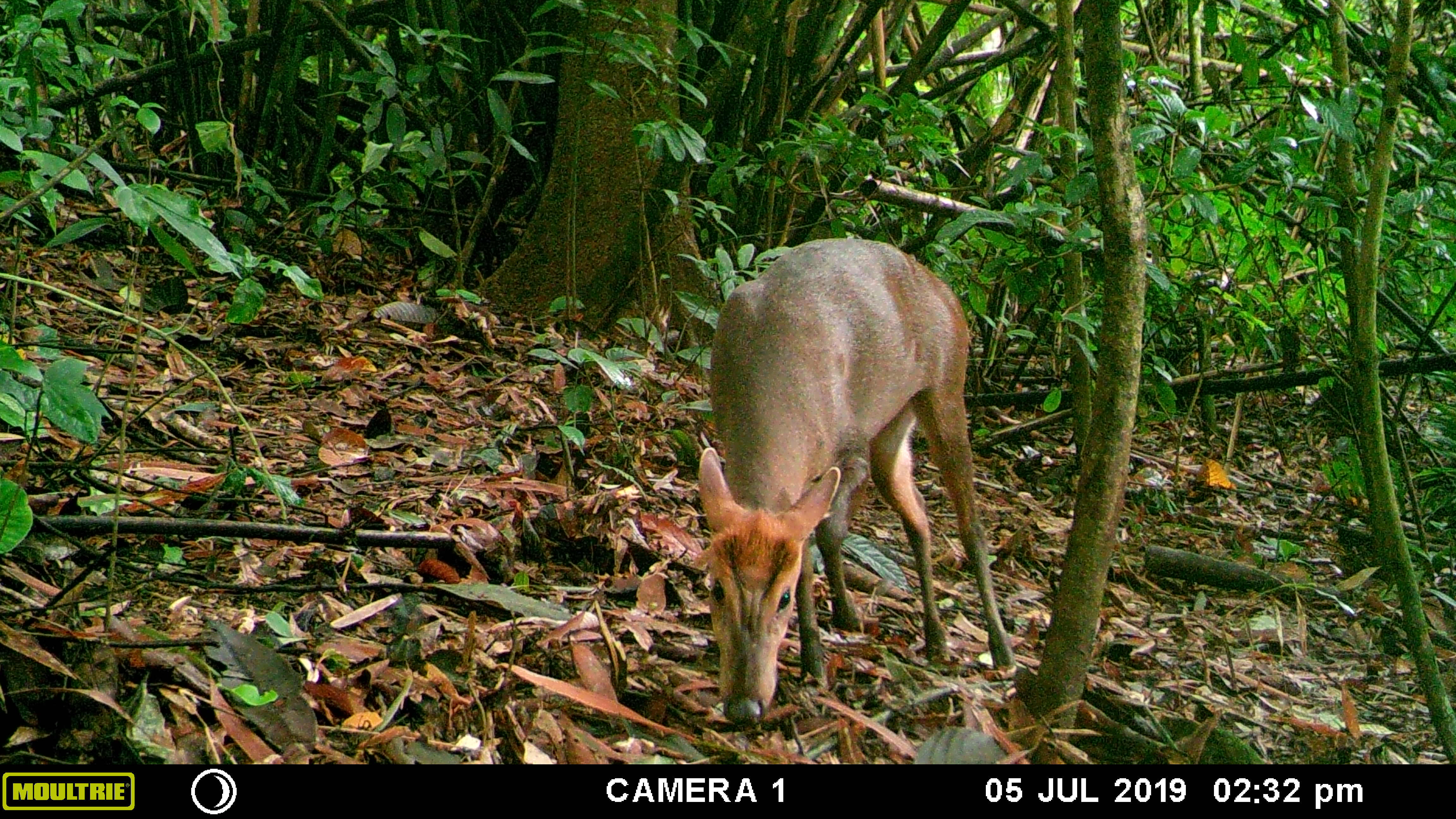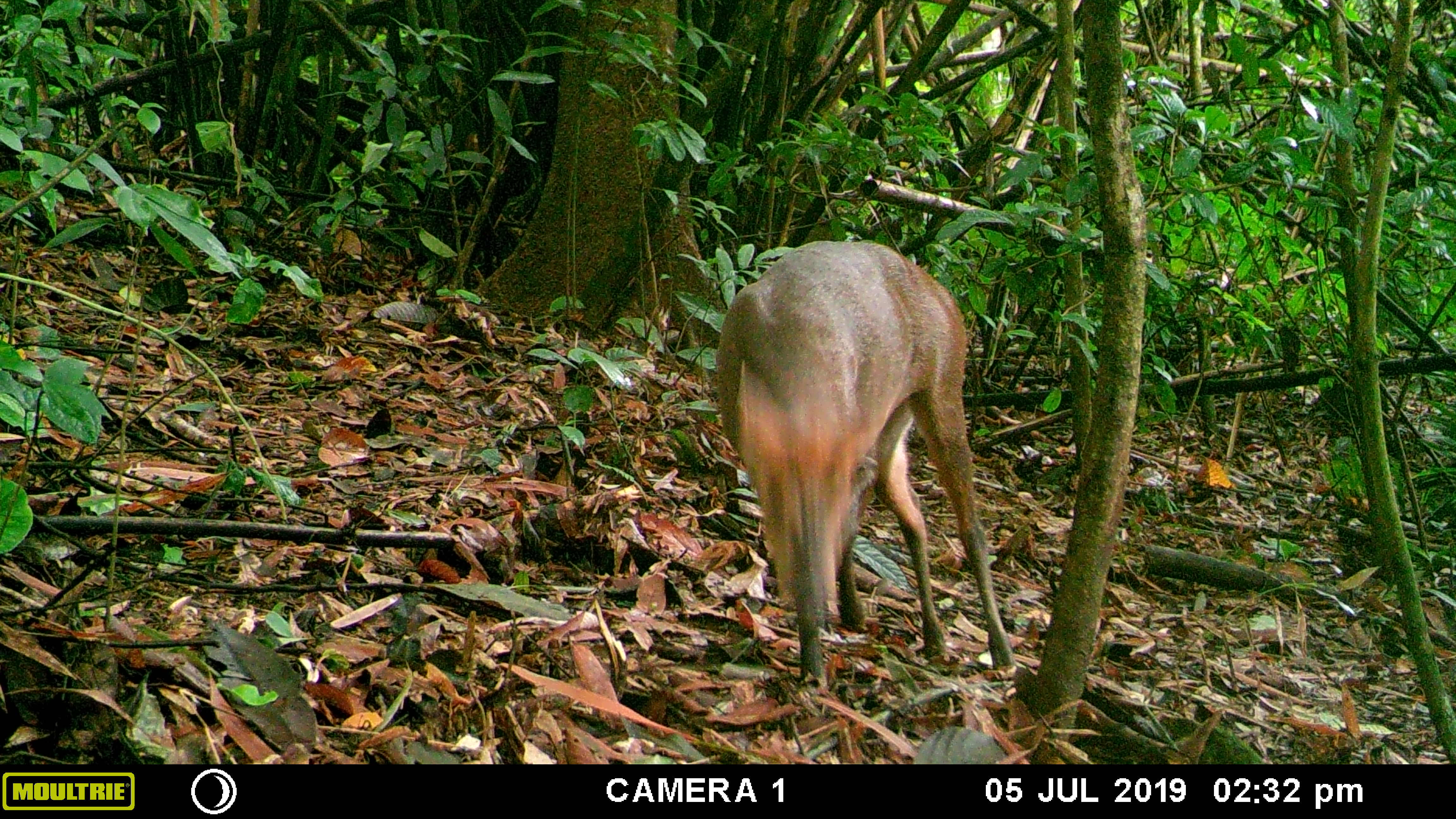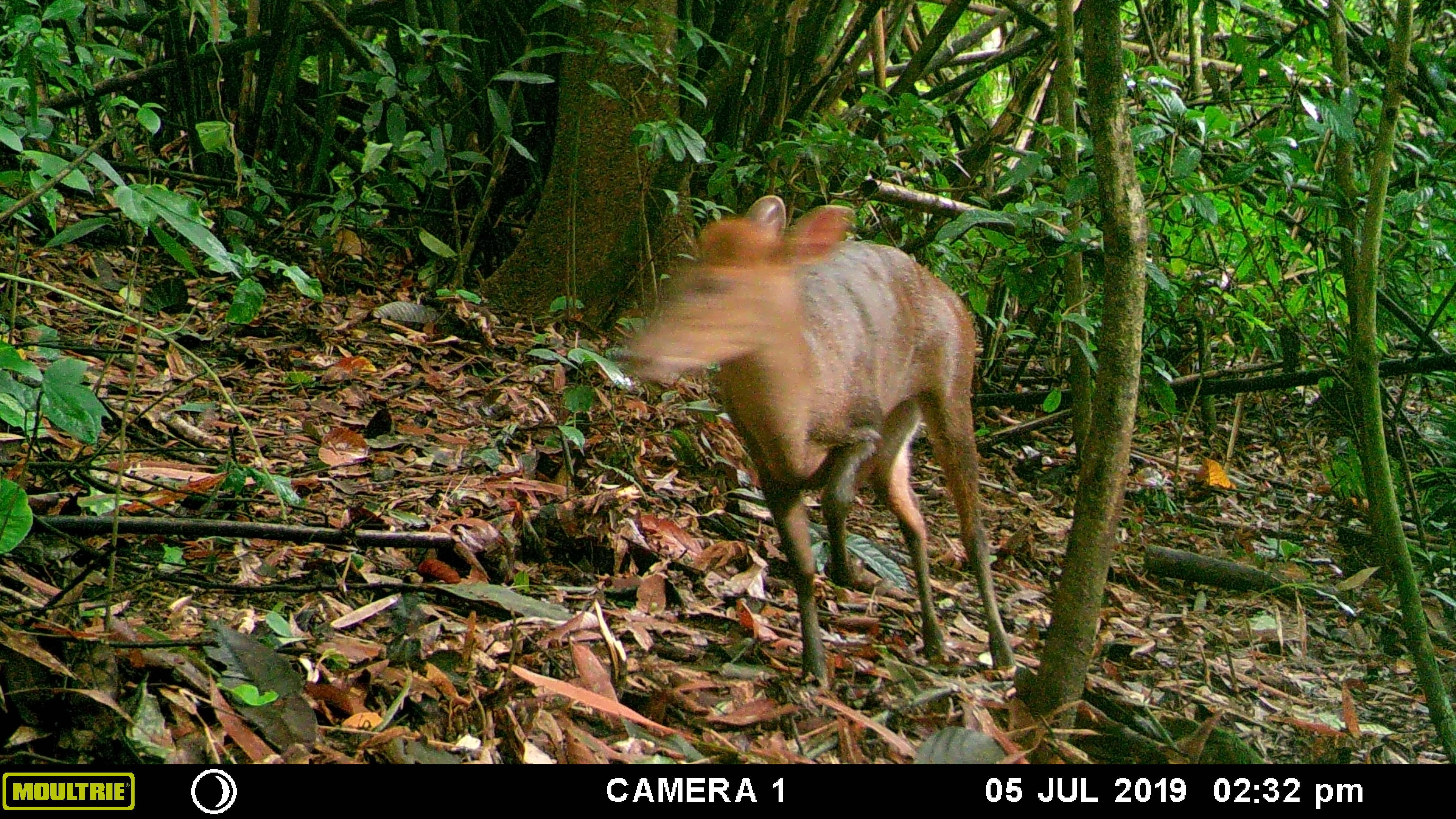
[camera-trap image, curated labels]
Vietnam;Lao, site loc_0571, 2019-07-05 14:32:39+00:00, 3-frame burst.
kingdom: Animalia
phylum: Chordata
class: Mammalia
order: Artiodactyla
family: Cervidae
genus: Muntiacus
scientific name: Muntiacus rooseveltorum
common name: roosevelt's muntjac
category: roosevelts muntjac group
Roosevelts muntjac group (roosevelt's muntjac) (Muntiacus rooseveltorum). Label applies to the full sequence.